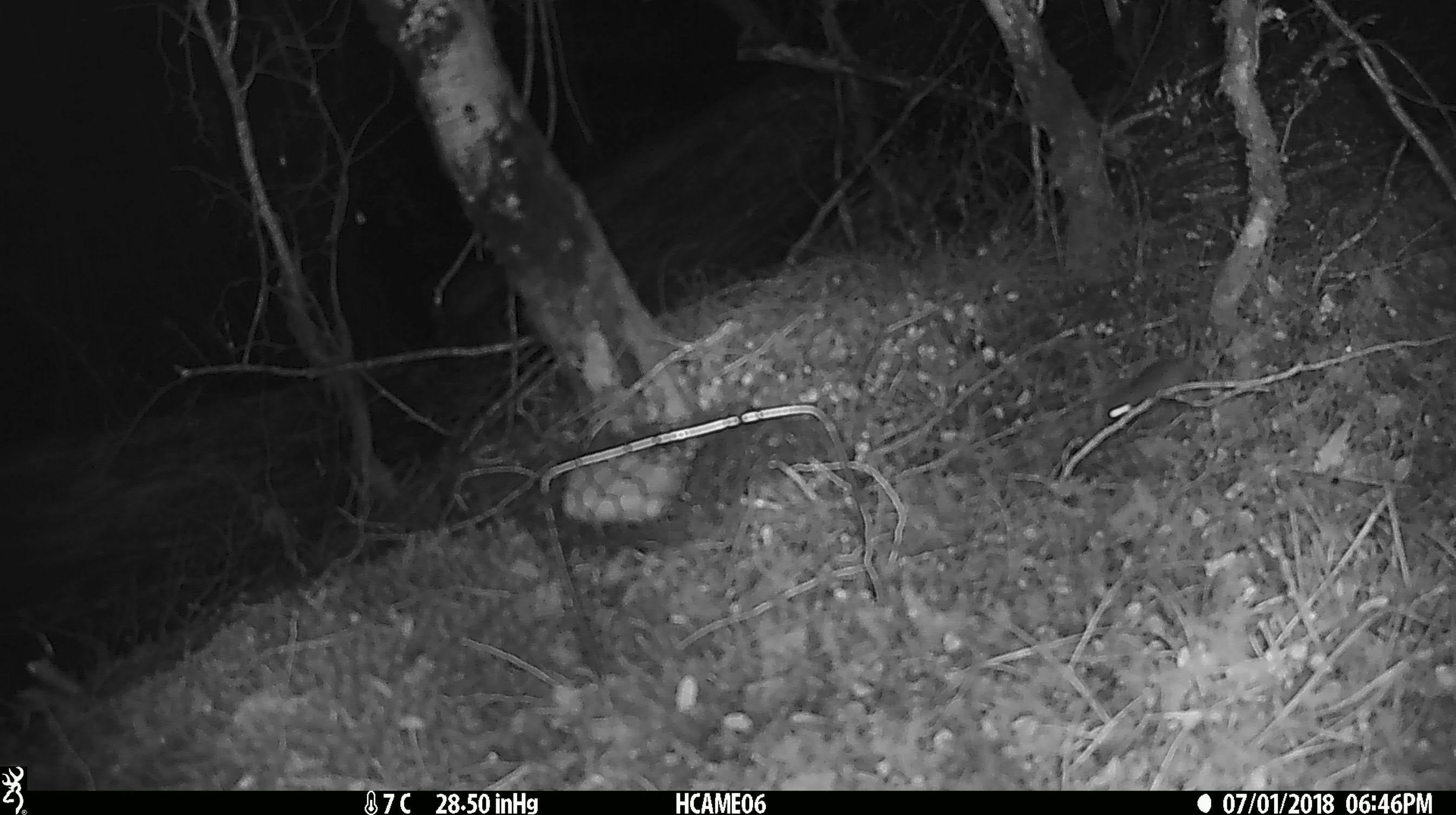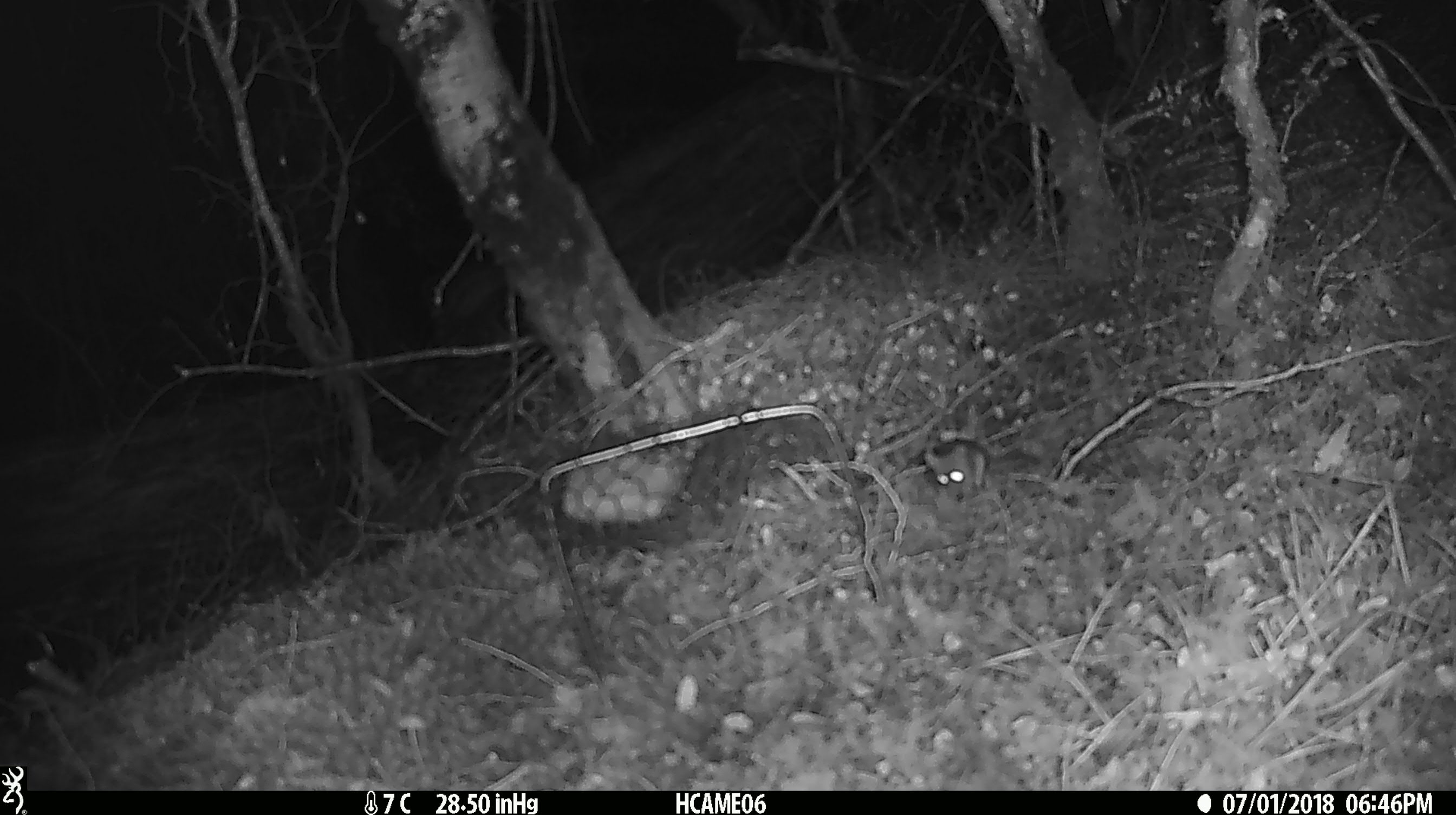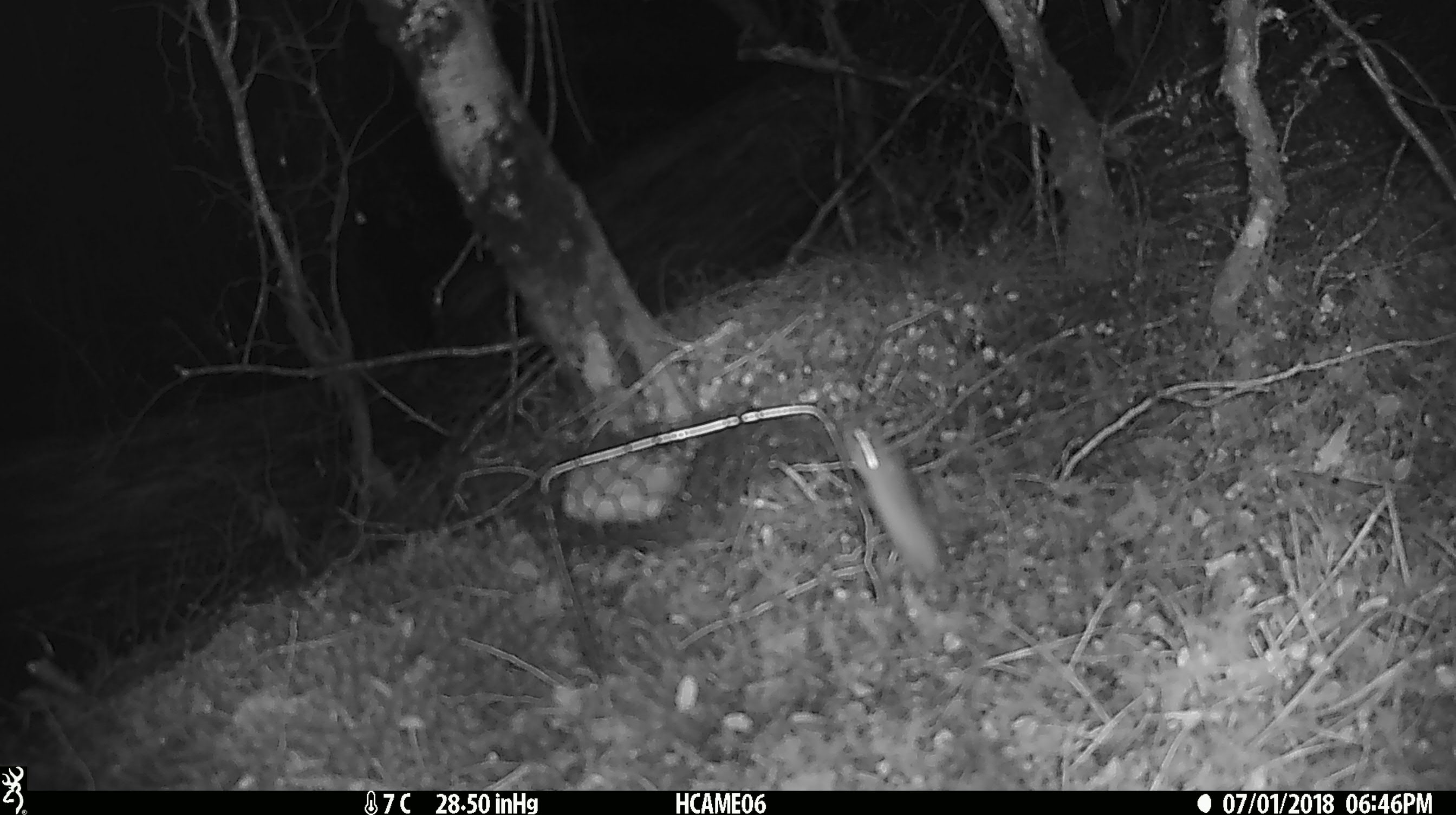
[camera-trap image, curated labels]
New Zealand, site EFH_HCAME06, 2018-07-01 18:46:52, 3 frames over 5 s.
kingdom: Animalia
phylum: Chordata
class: Mammalia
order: Rodentia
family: Muridae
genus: Mus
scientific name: Mus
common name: mouse